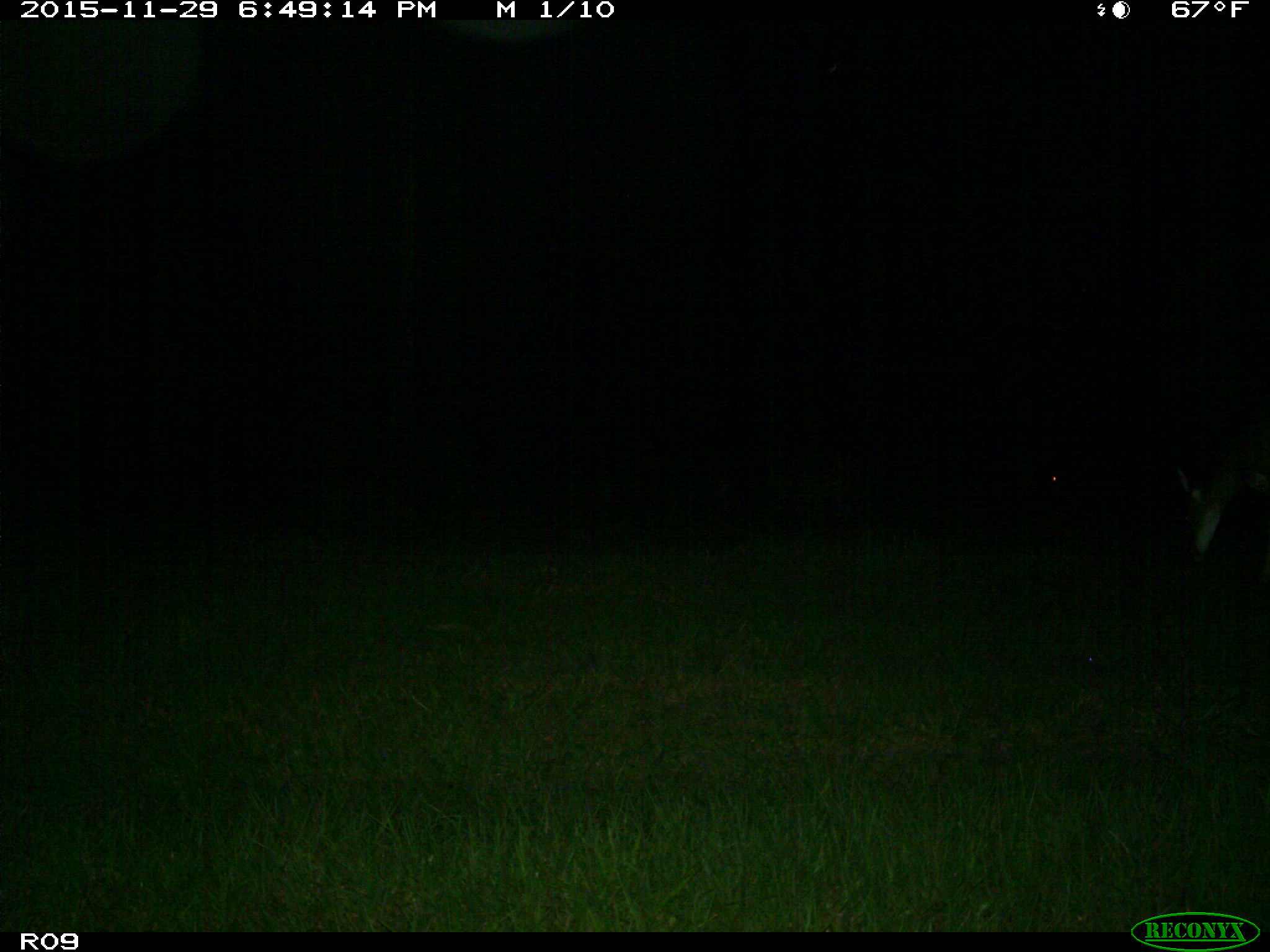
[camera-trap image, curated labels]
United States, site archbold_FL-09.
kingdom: Animalia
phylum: Chordata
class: Mammalia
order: Artiodactyla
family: Cervidae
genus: Odocoileus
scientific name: Odocoileus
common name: deer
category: unidentified deer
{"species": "unidentified deer (deer) (Odocoileus)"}